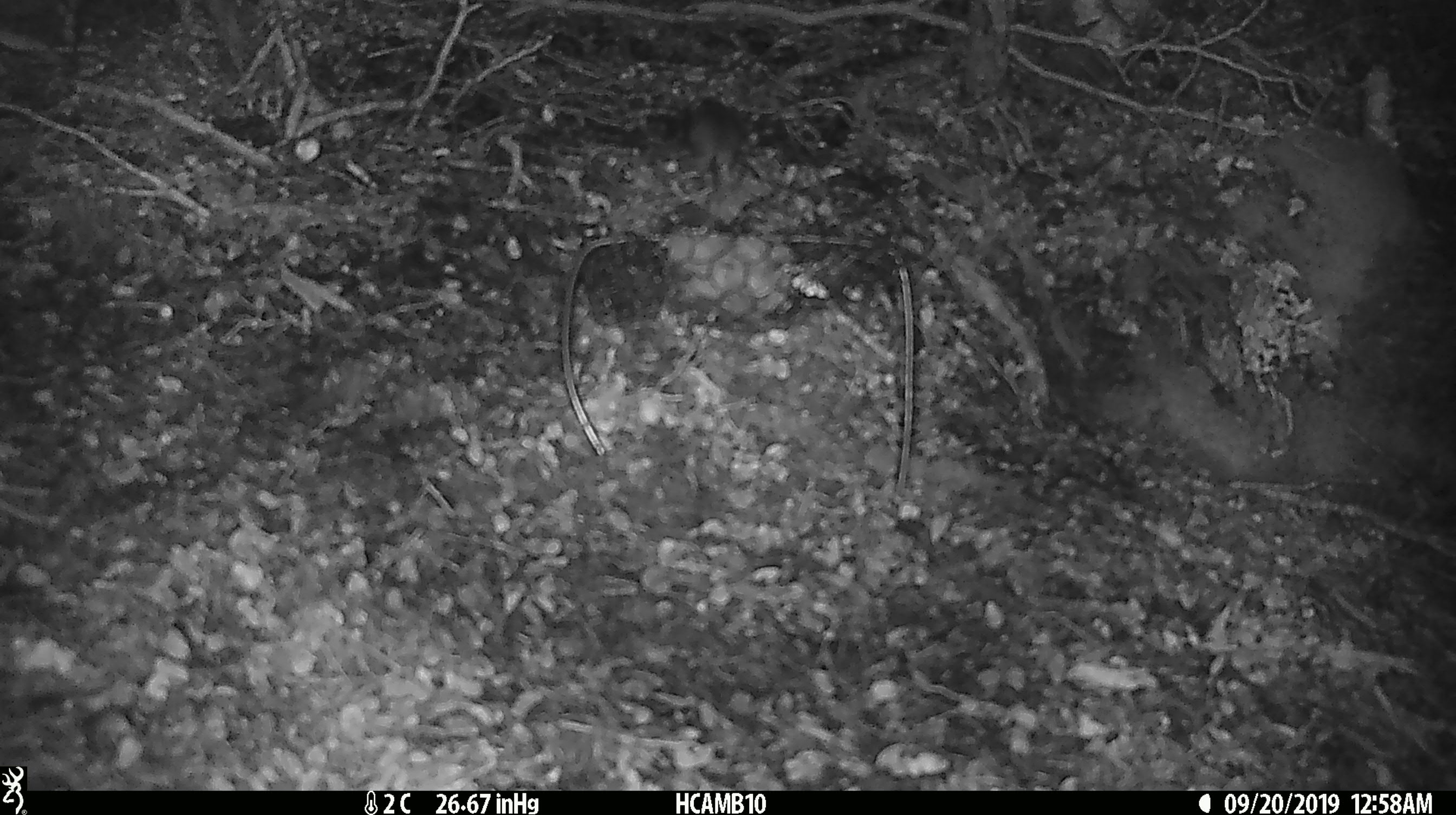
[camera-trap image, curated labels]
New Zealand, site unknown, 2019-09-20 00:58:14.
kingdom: Animalia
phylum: Chordata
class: Mammalia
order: Rodentia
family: Muridae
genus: Mus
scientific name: Mus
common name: mouse